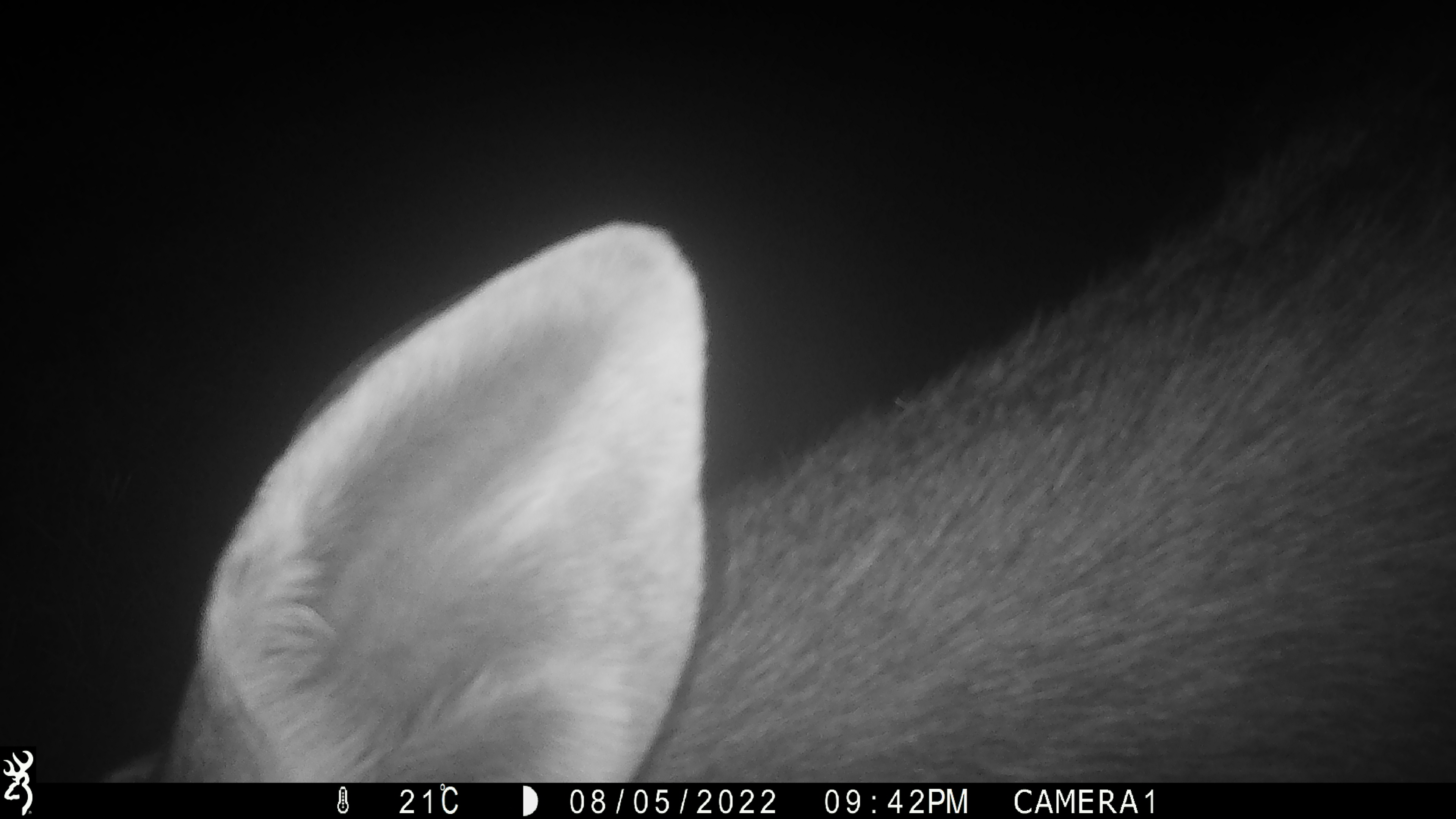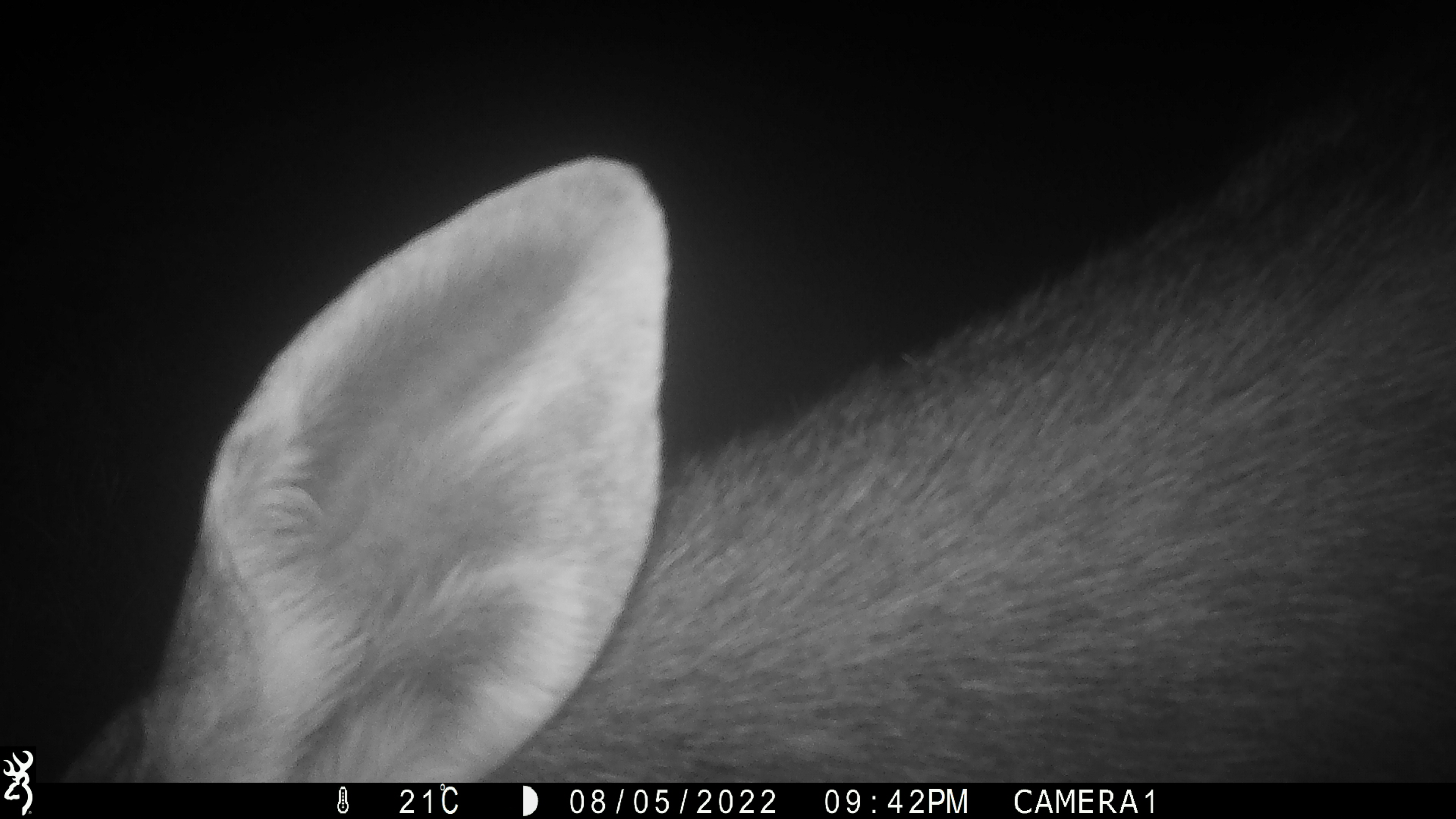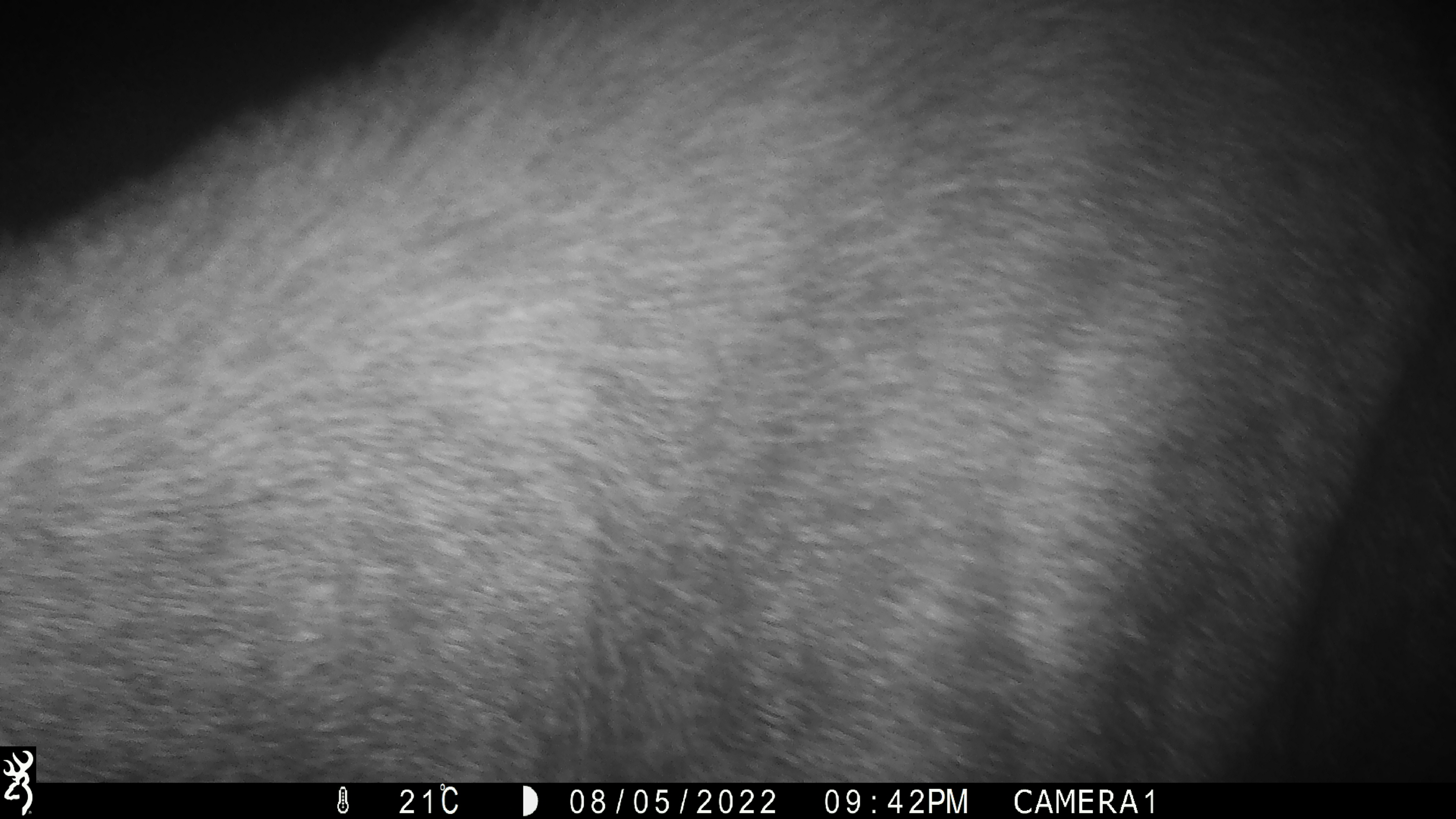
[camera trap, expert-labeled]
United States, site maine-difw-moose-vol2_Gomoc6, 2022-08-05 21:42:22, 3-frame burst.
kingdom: Animalia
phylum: Chordata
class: Mammalia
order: Artiodactyla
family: Cervidae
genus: Alces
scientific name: Alces alces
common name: moose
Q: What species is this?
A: Moose (Alces alces).